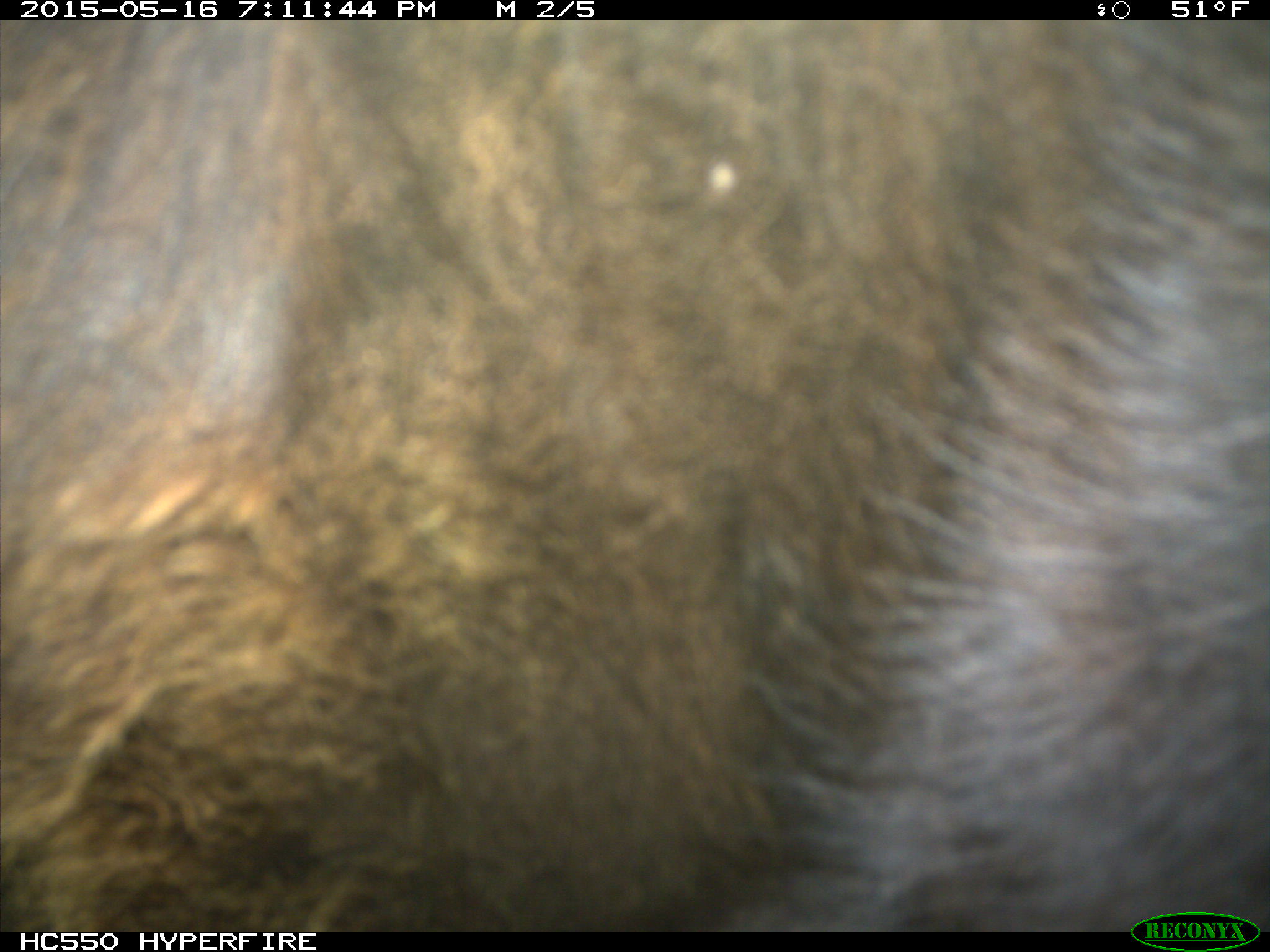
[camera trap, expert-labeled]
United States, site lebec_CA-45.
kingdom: Animalia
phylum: Chordata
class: Mammalia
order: Artiodactyla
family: Bovidae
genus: Bos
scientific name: Bos taurus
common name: domestic cow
Bos taurus (domestic cow).